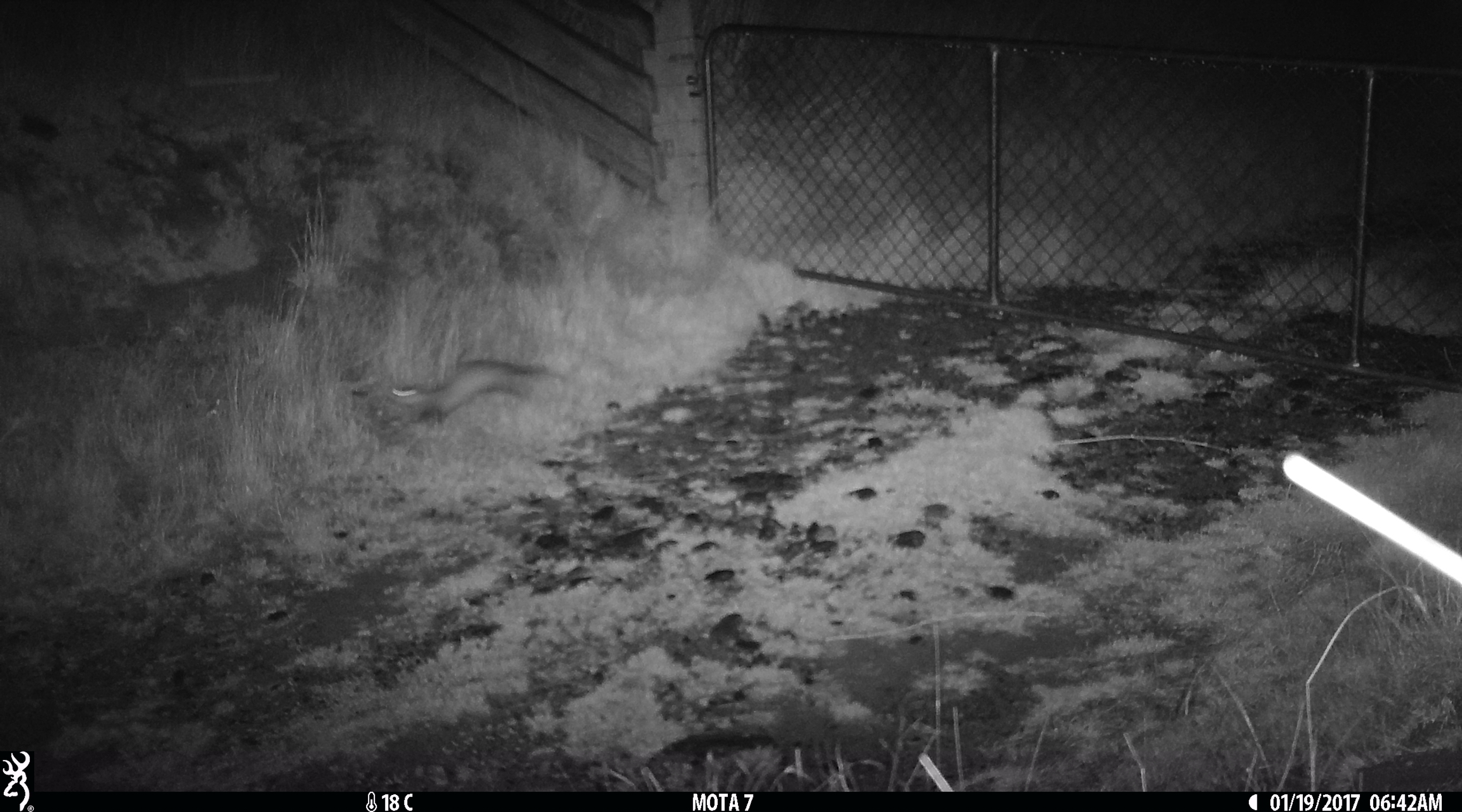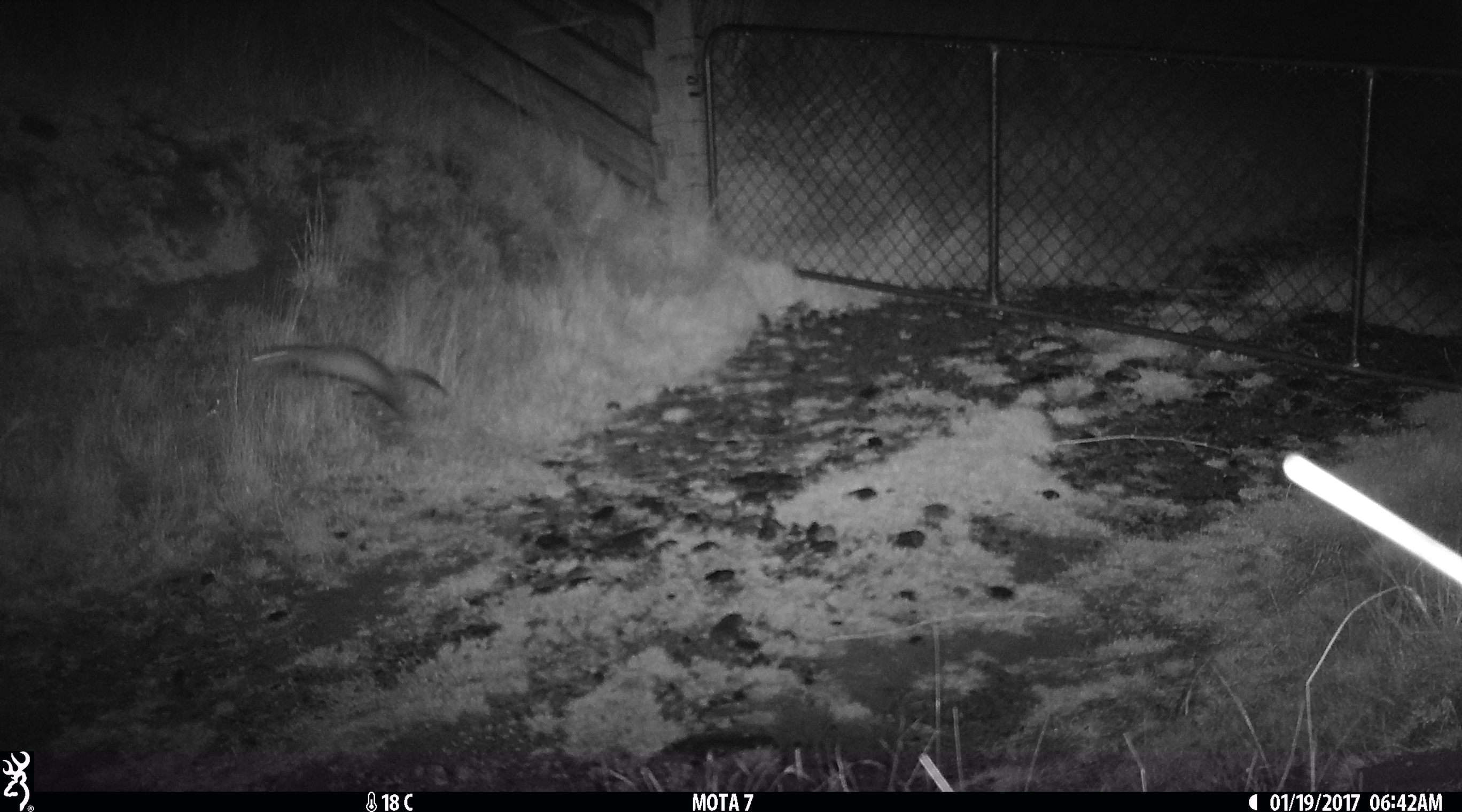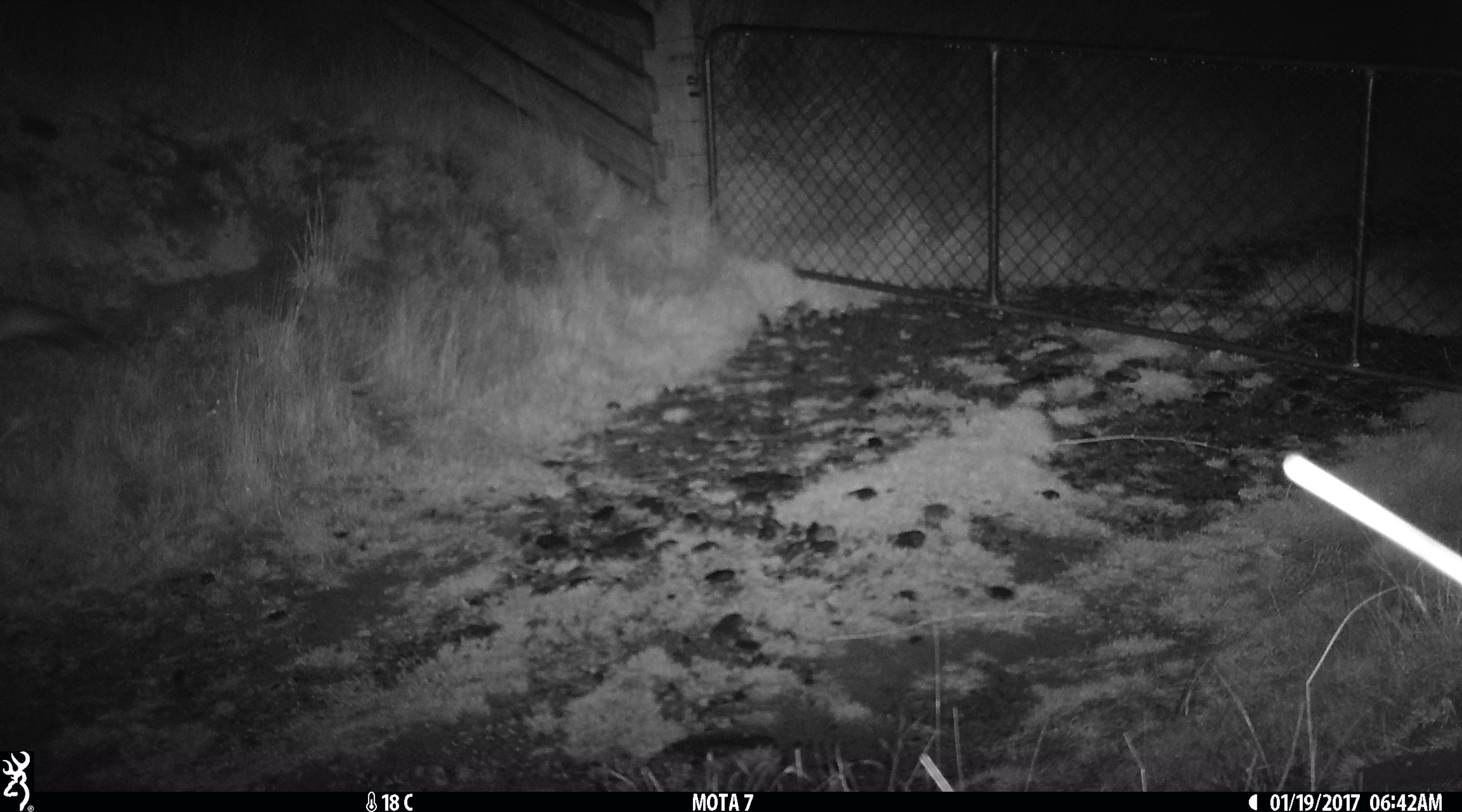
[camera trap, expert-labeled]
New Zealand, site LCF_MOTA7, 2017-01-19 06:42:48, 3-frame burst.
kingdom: Animalia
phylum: Chordata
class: Mammalia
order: Carnivora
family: Mustelidae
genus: Mustela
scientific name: Mustela furo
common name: ferret